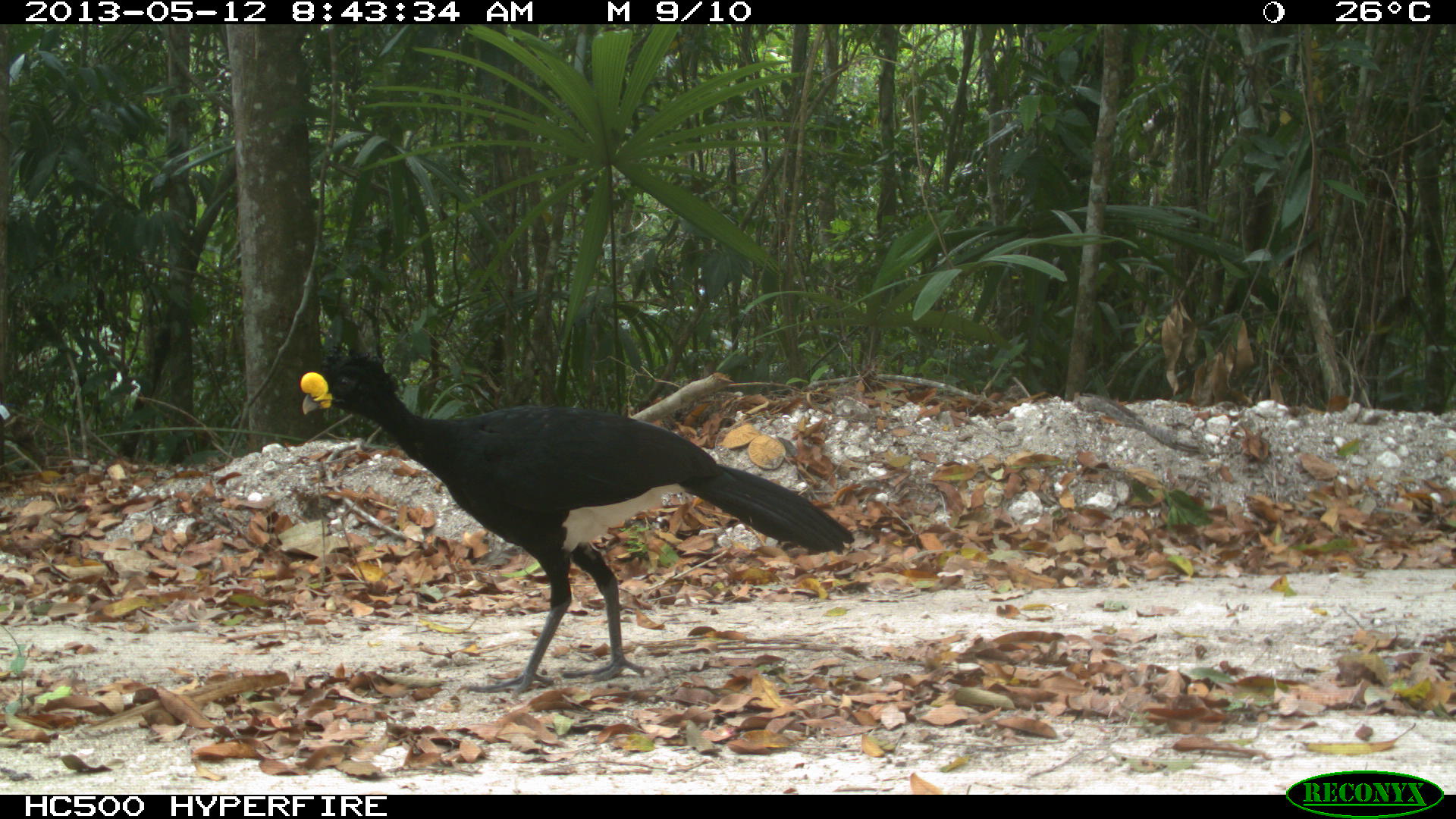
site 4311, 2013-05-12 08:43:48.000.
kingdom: Animalia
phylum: Chordata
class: Aves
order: Galliformes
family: Cracidae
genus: Crax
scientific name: Crax rubra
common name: great curassow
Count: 1.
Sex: male.